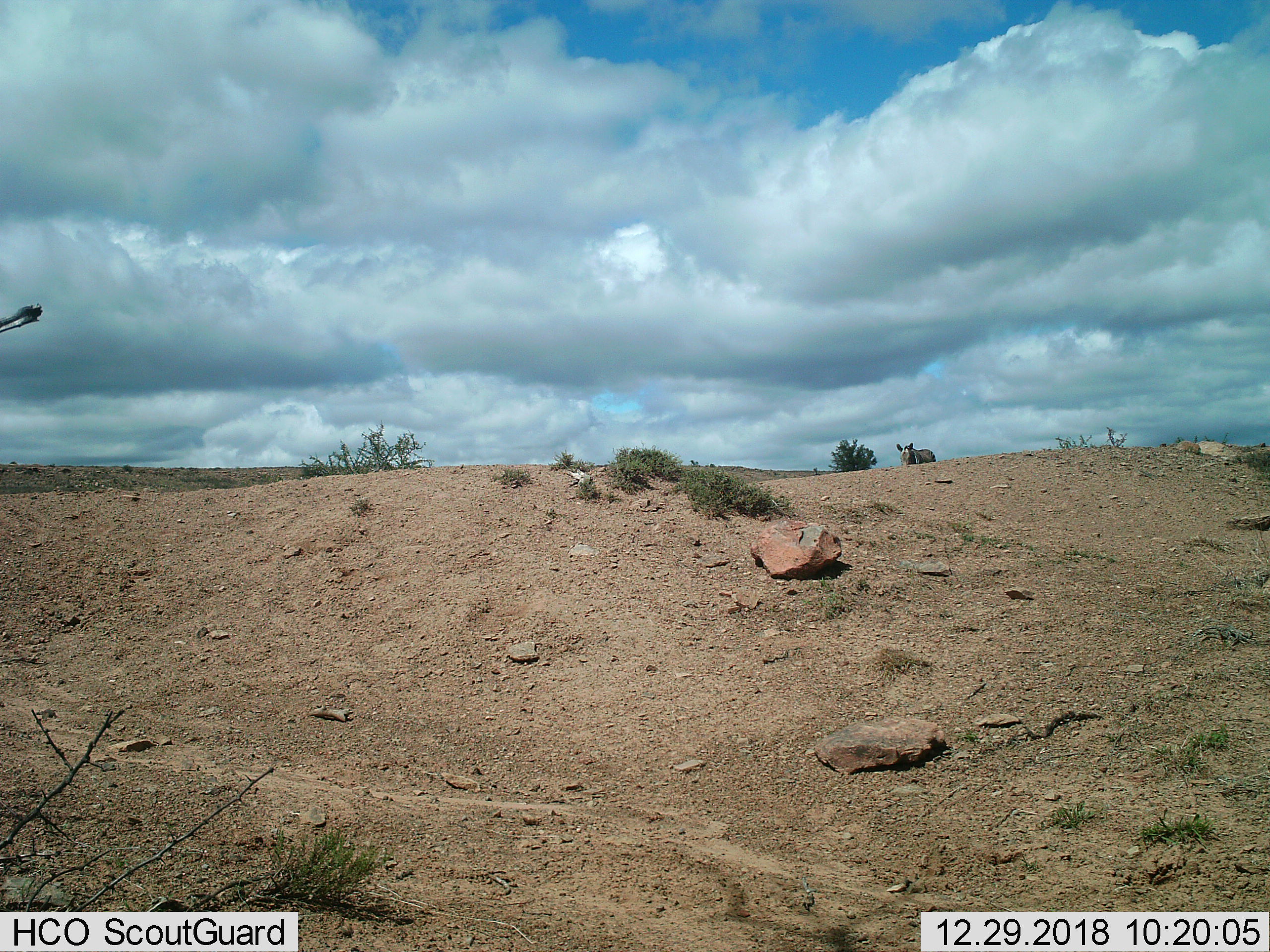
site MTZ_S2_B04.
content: unidentified animal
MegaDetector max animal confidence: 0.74